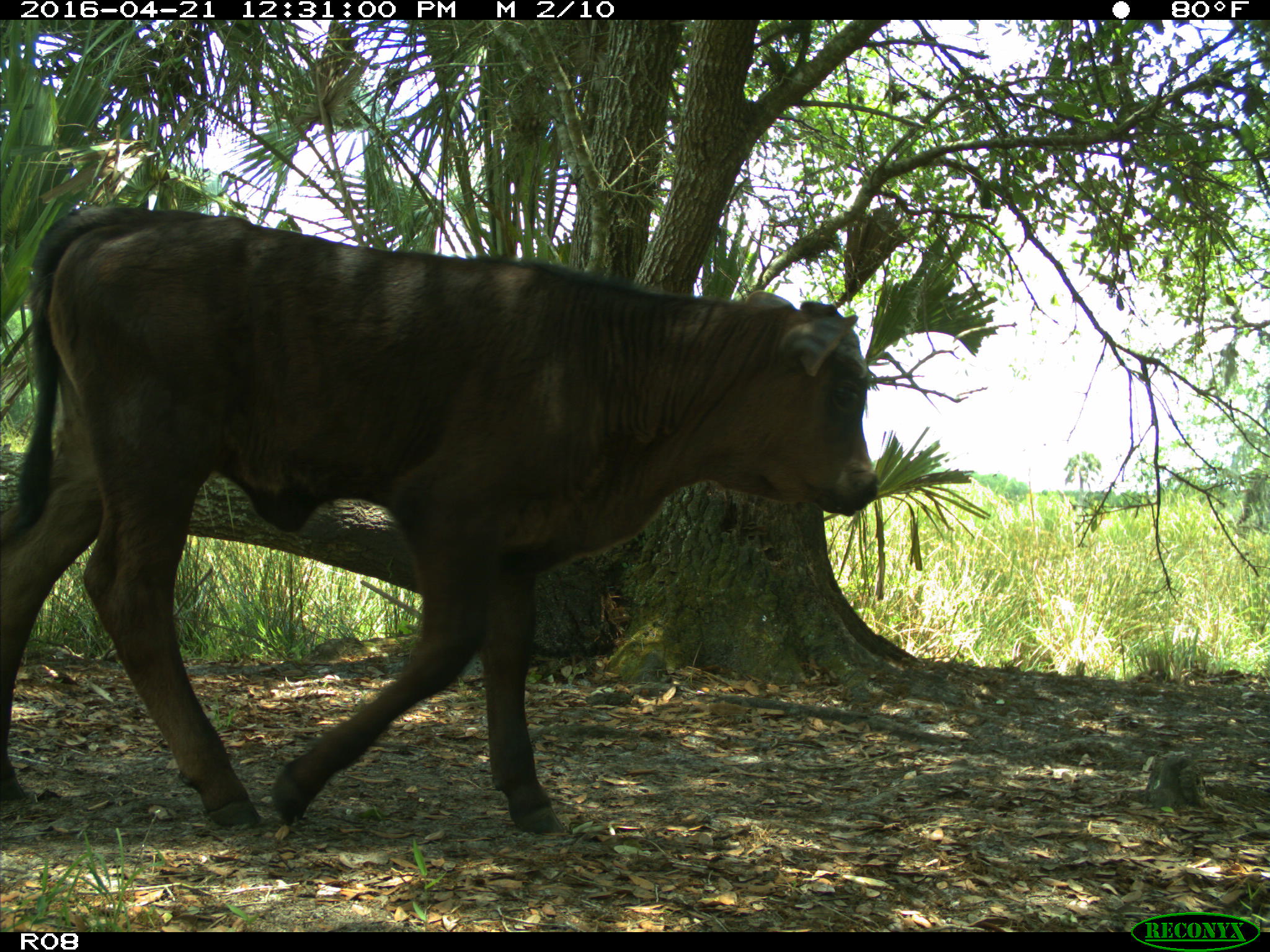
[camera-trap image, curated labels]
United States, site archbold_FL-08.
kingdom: Animalia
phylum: Chordata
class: Mammalia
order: Artiodactyla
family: Bovidae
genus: Bos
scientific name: Bos taurus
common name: domestic cow